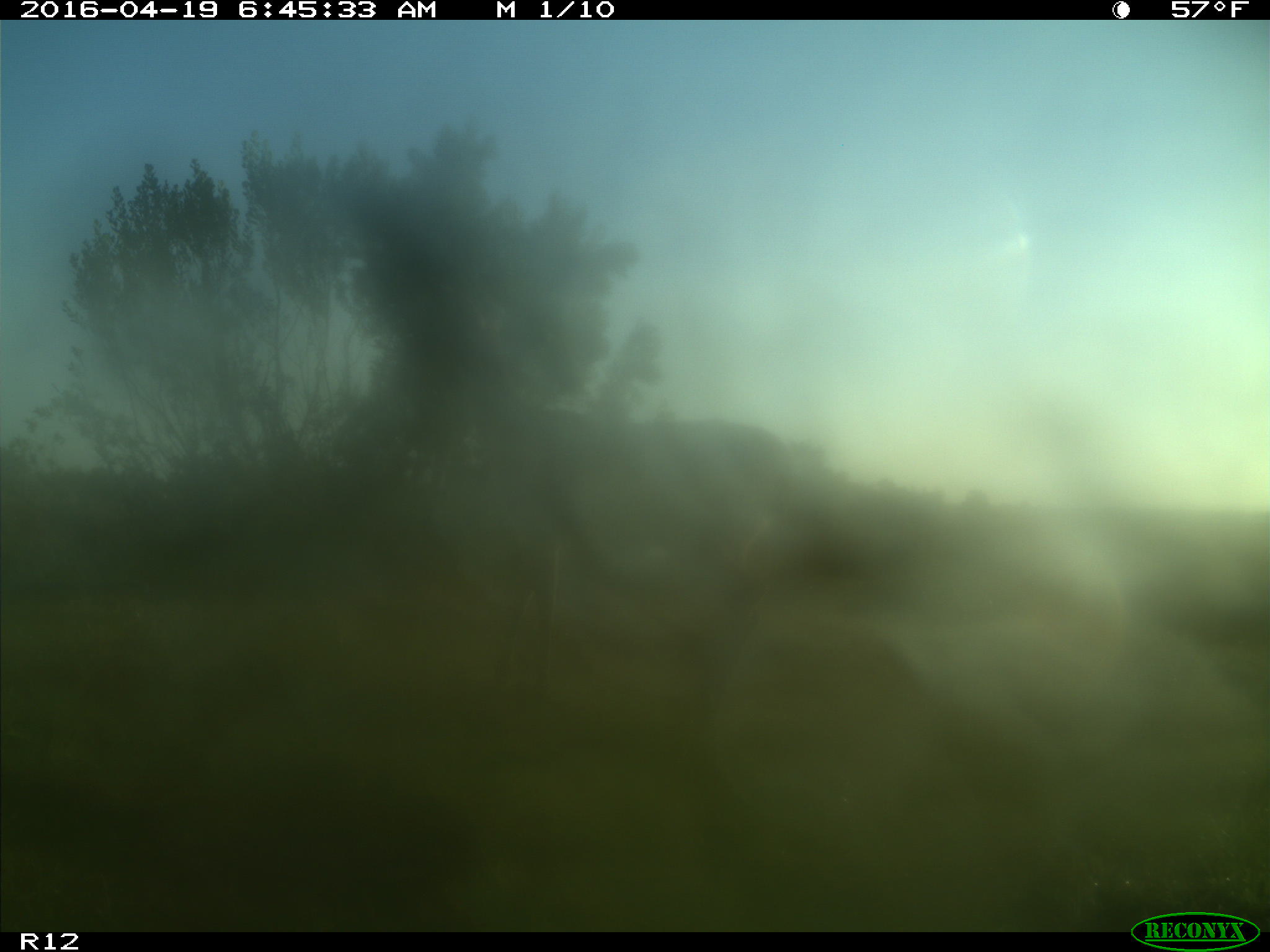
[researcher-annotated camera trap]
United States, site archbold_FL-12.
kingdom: Animalia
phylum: Chordata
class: Mammalia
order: Artiodactyla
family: Cervidae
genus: Odocoileus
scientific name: Odocoileus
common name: deer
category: unidentified deer